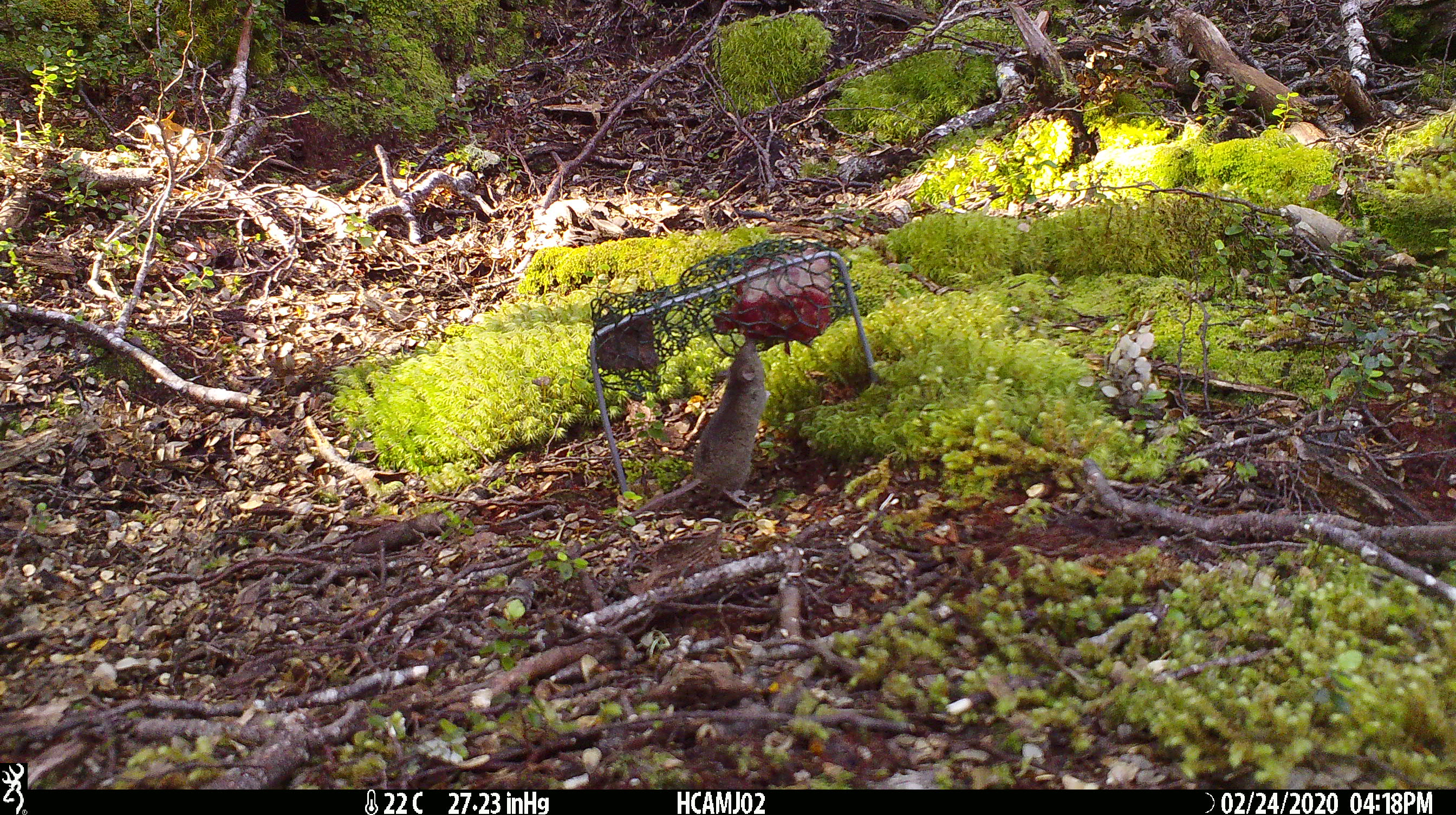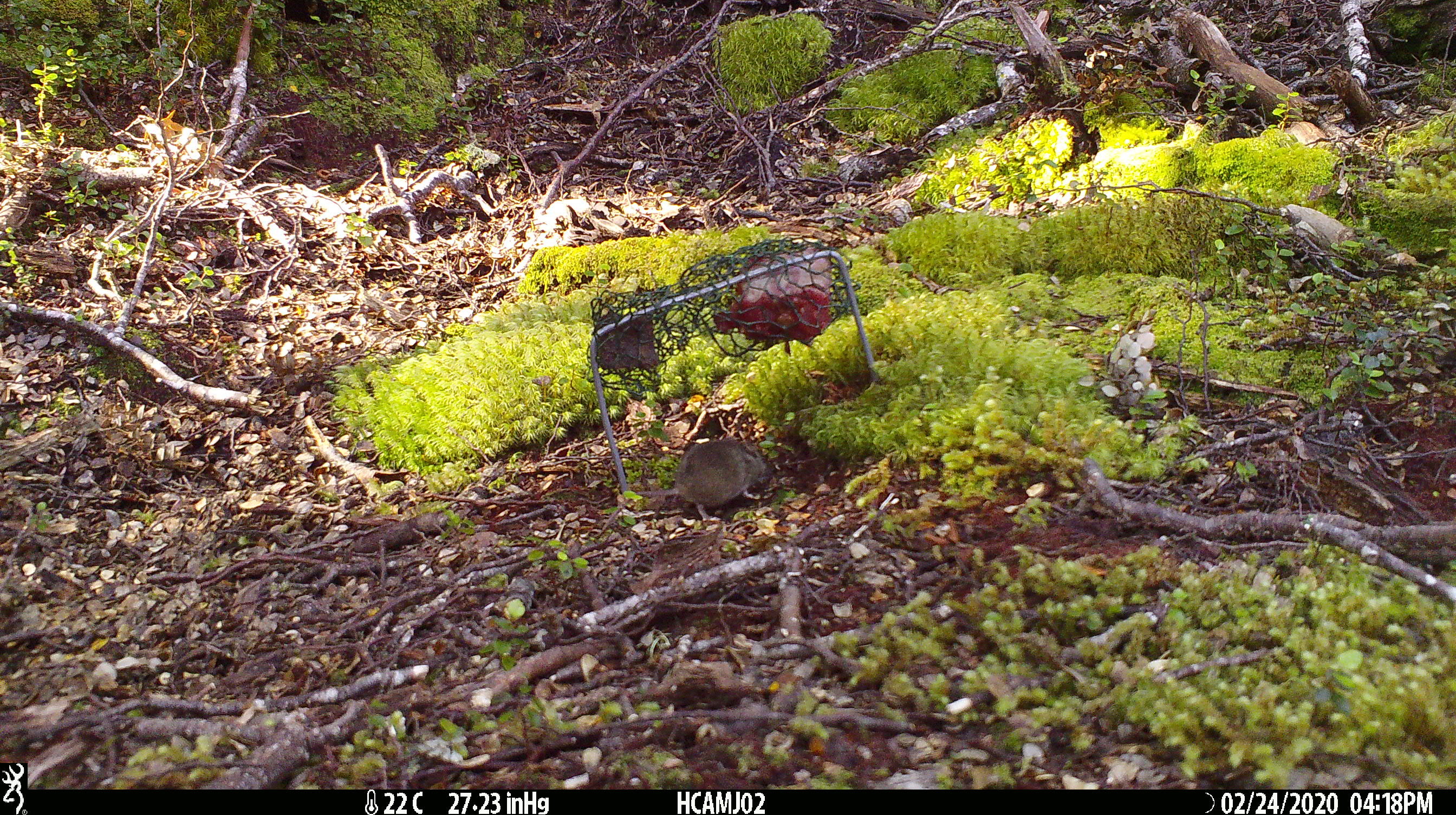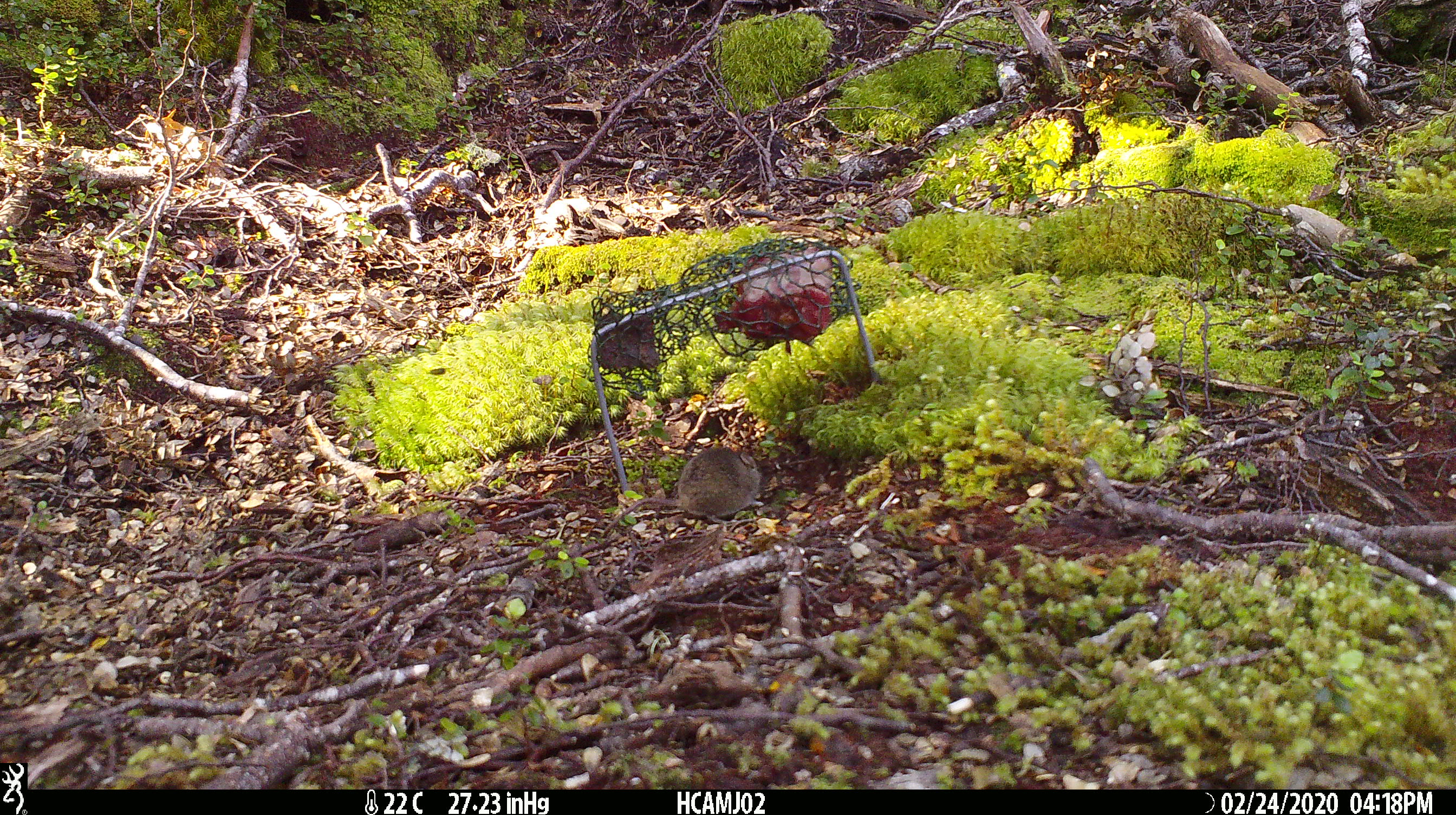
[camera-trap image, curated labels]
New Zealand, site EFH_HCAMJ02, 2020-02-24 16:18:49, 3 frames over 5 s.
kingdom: Animalia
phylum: Chordata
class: Mammalia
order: Rodentia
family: Muridae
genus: Mus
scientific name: Mus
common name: mouse